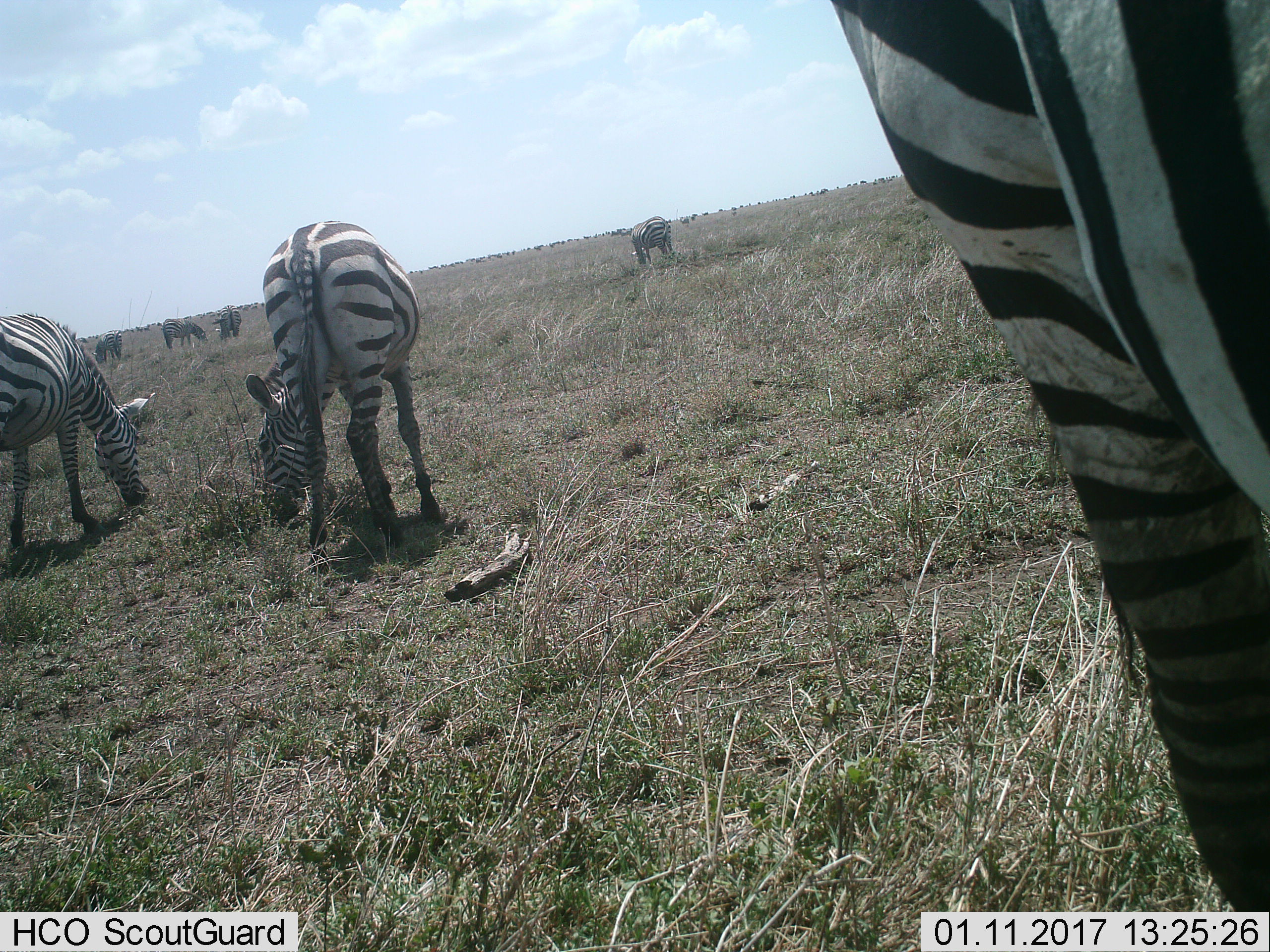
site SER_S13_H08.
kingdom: Animalia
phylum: Chordata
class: Mammalia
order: Perissodactyla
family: Equidae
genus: Equus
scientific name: Equus quagga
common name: plains zebra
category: zebraplains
Zebraplains (plains zebra) (Equus quagga), count 7. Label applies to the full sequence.